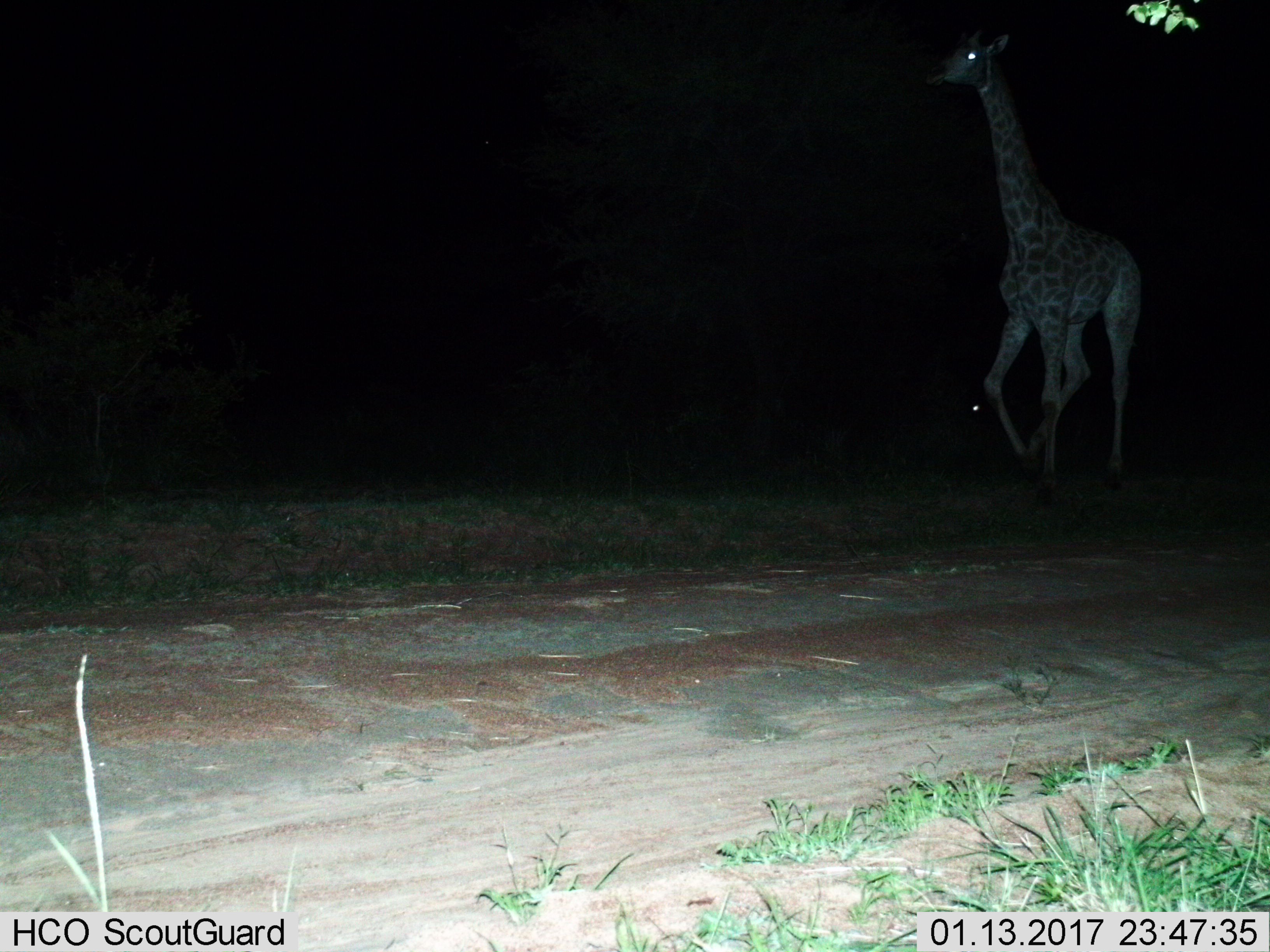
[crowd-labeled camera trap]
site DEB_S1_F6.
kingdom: Animalia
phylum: Chordata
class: Mammalia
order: Artiodactyla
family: Giraffidae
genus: Giraffa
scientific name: Giraffa camelopardalis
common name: giraffe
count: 1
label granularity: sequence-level